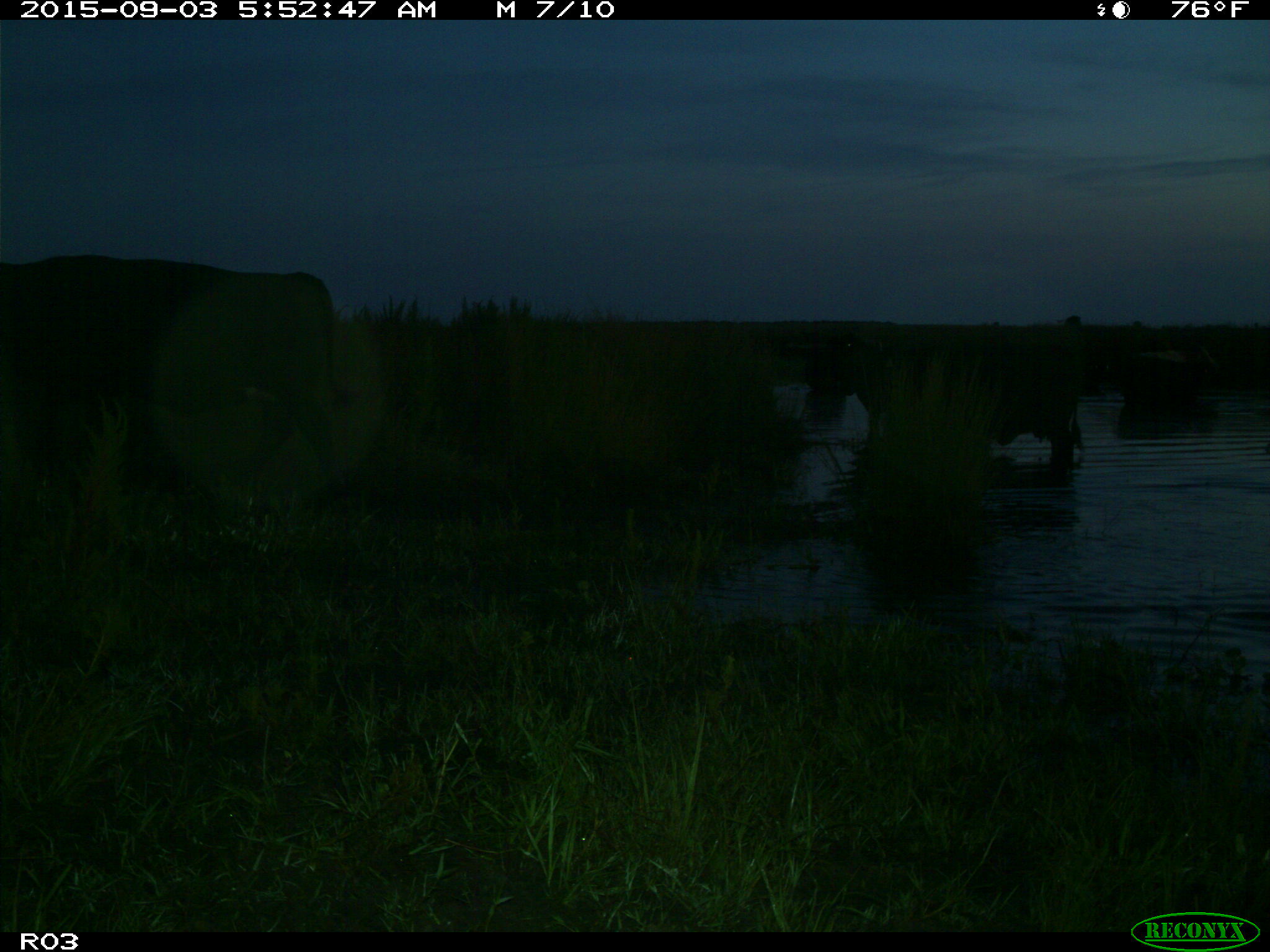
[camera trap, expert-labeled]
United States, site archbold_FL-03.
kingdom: Animalia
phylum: Chordata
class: Mammalia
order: Artiodactyla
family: Bovidae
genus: Bos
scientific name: Bos taurus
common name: domestic cow